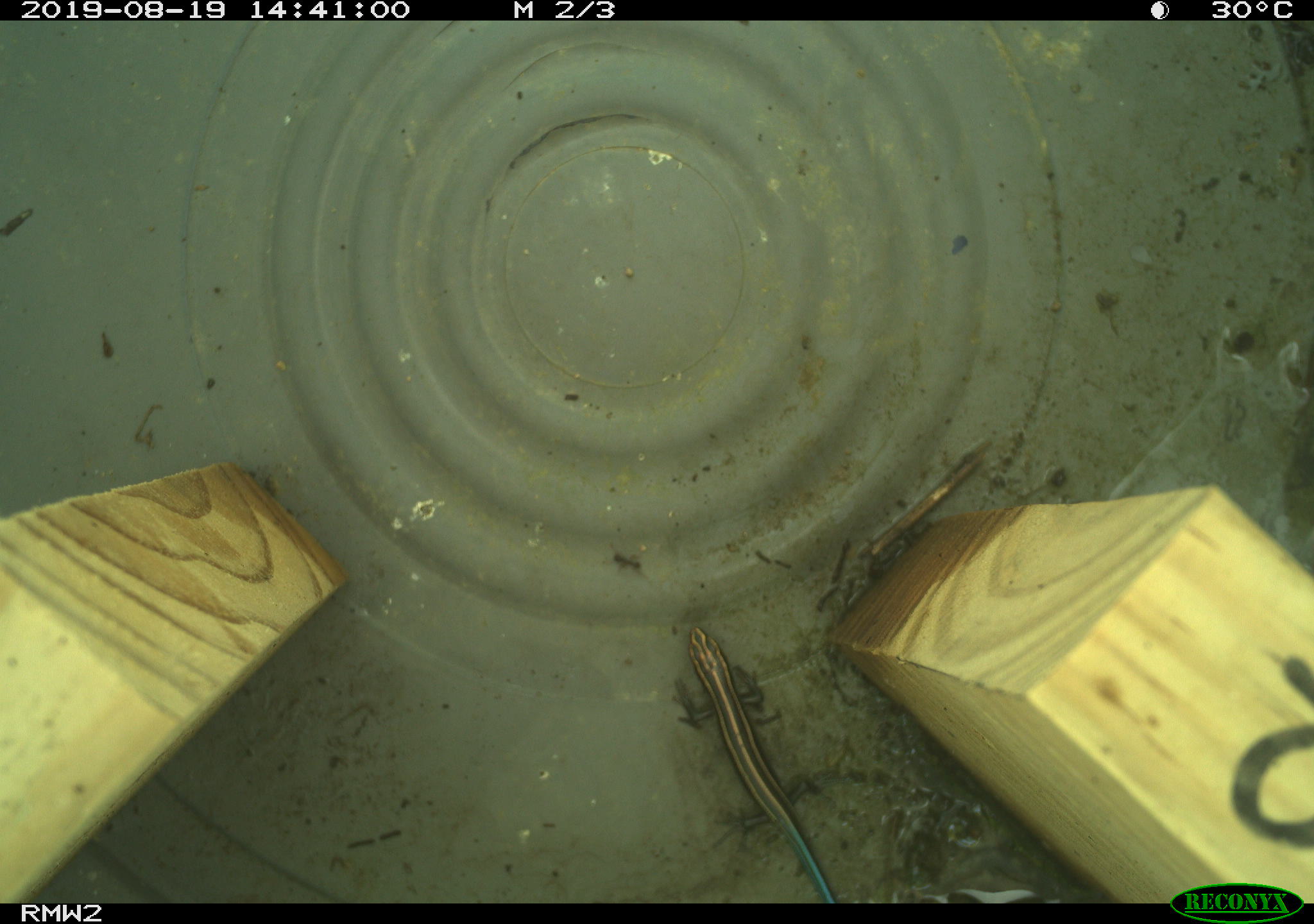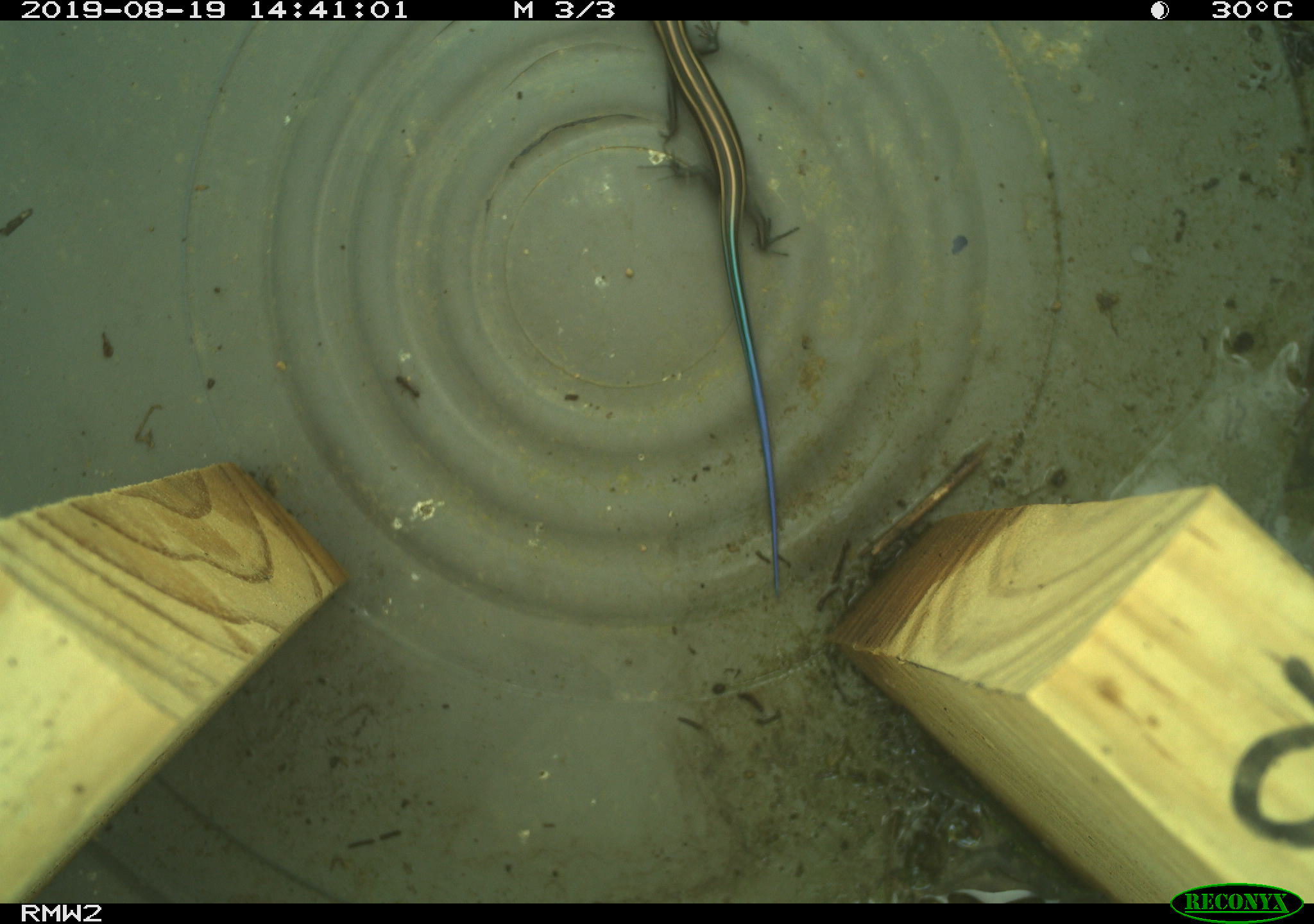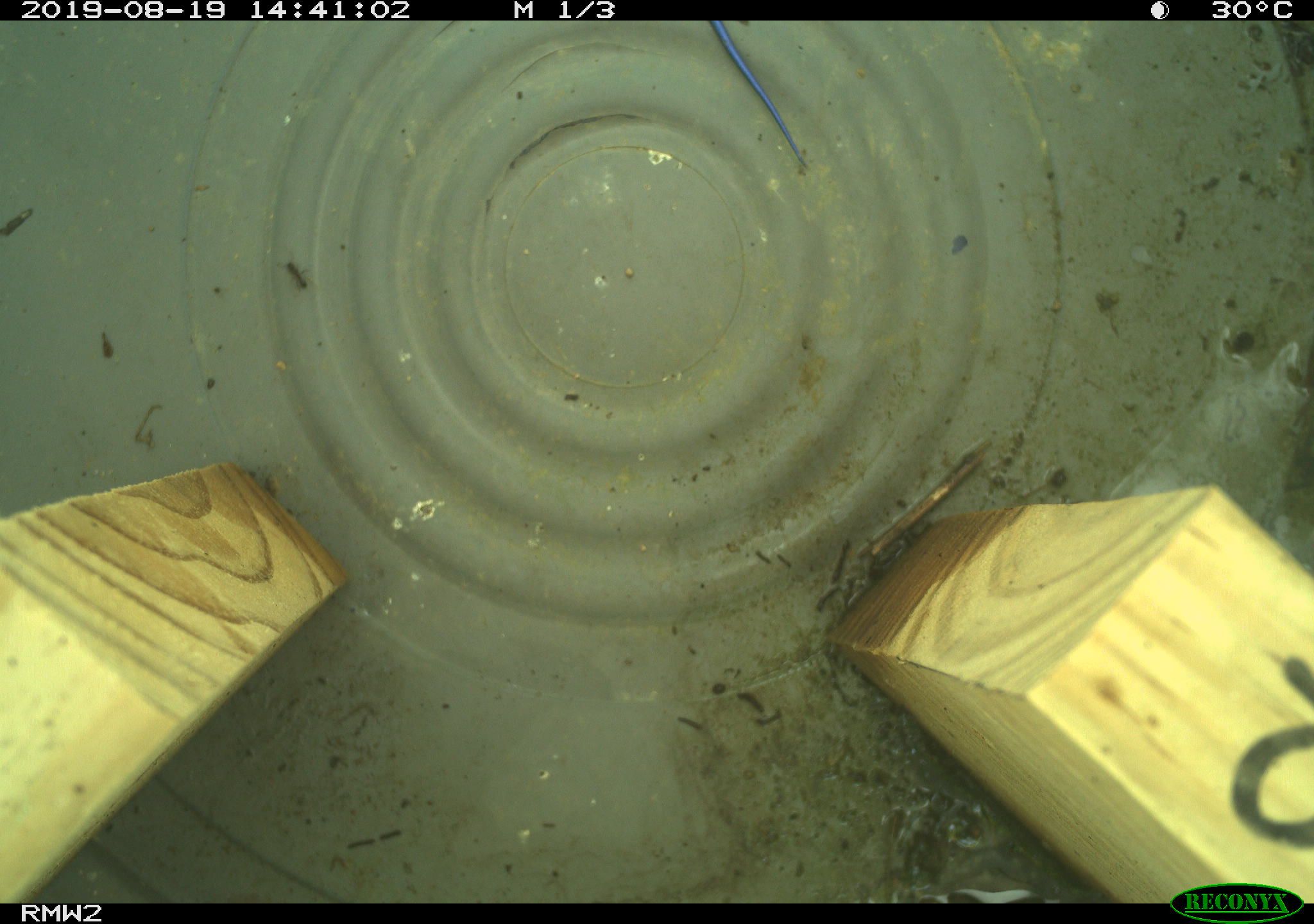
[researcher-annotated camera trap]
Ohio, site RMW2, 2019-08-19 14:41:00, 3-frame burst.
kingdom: Animalia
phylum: Chordata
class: Reptilia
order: Squamata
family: Scincidae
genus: Plestiodon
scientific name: Plestiodon fasciatus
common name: common five-lined skink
Common five-lined skink (Plestiodon fasciatus).